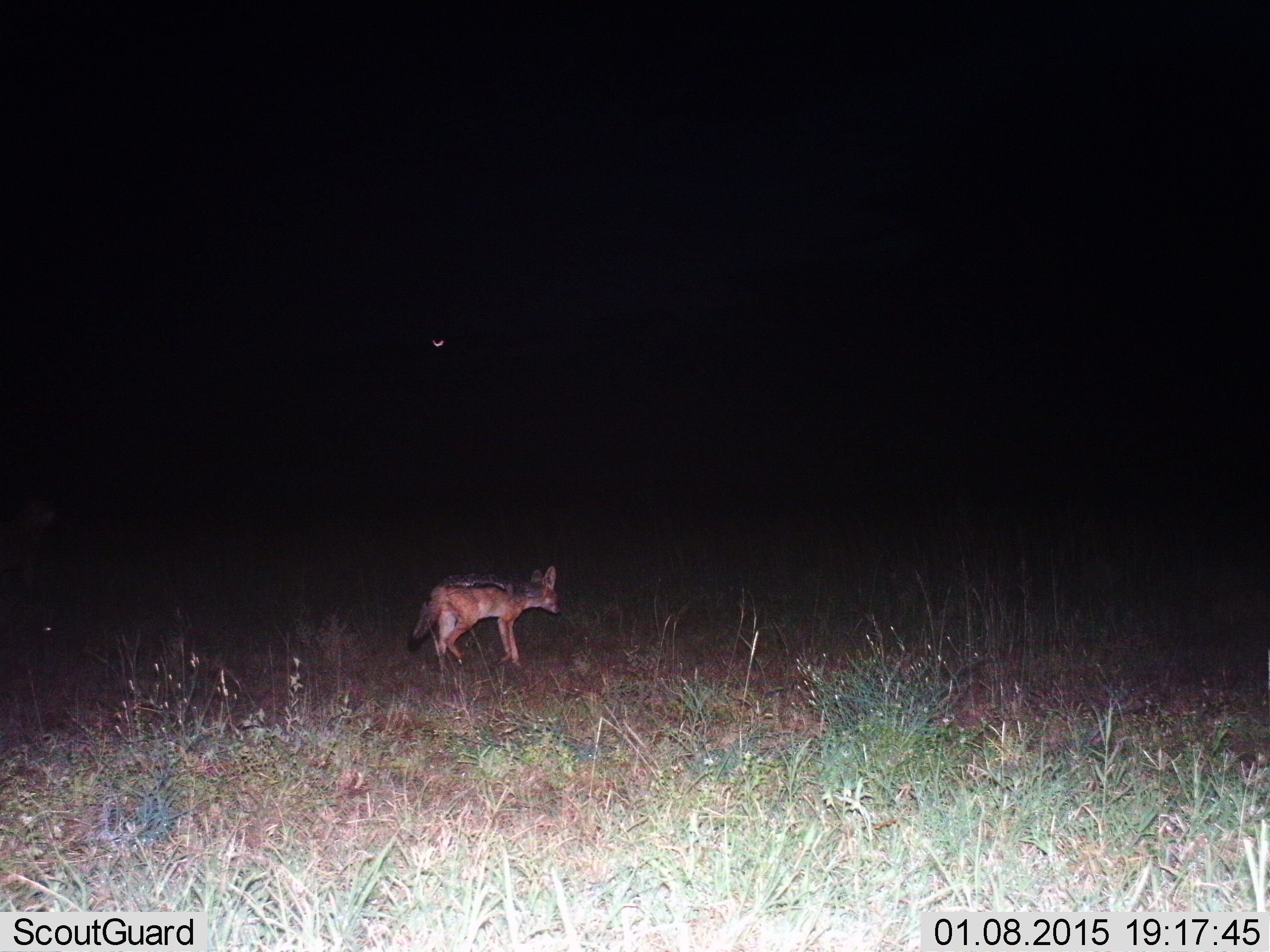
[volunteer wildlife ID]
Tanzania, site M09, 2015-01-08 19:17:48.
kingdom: Animalia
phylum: Chordata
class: Mammalia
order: Carnivora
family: Canidae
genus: Lupulella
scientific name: Lupulella mesomelas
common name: black-backed jackal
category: jackal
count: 1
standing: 20%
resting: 0%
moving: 80%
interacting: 0%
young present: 0%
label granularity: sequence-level